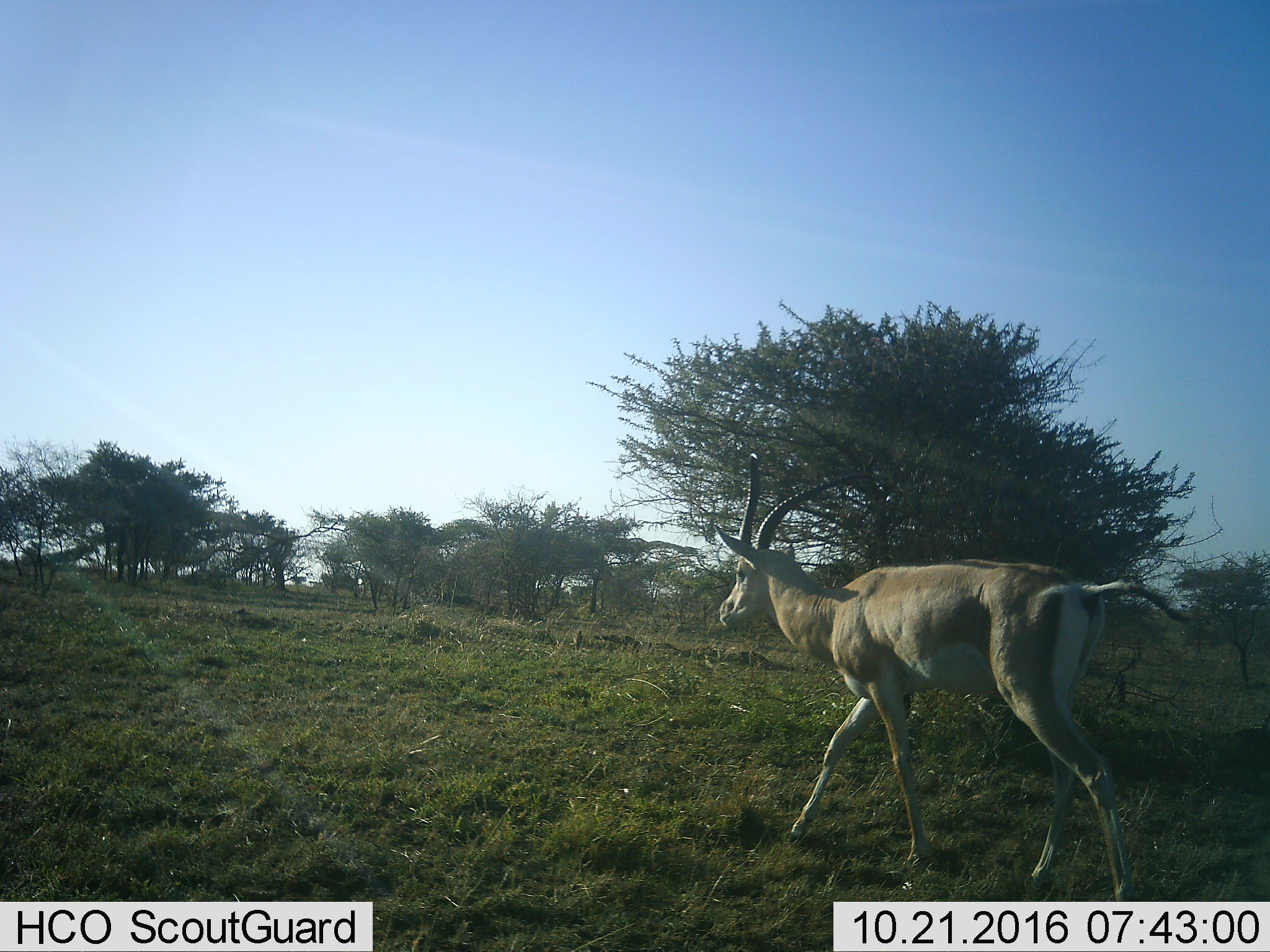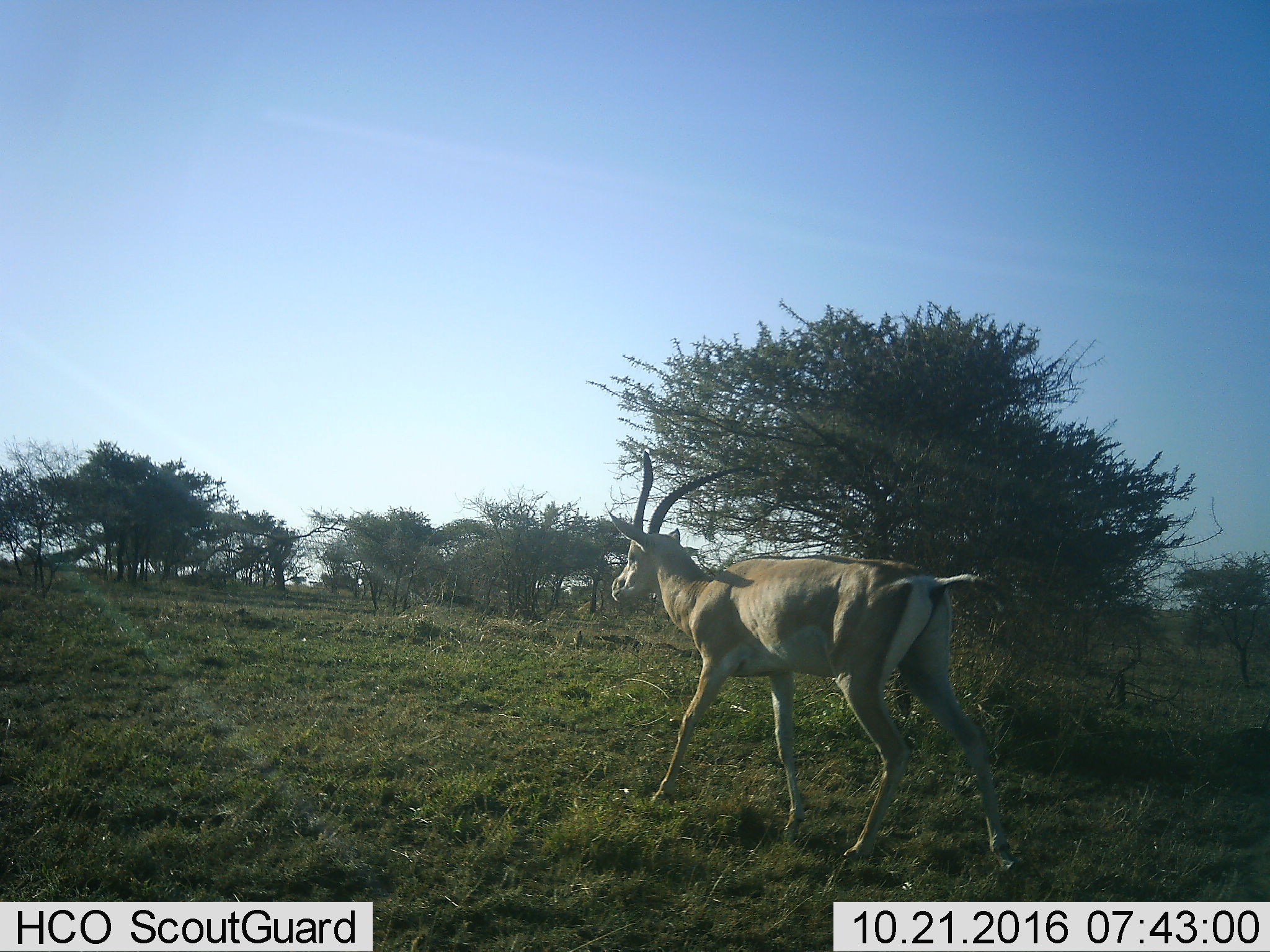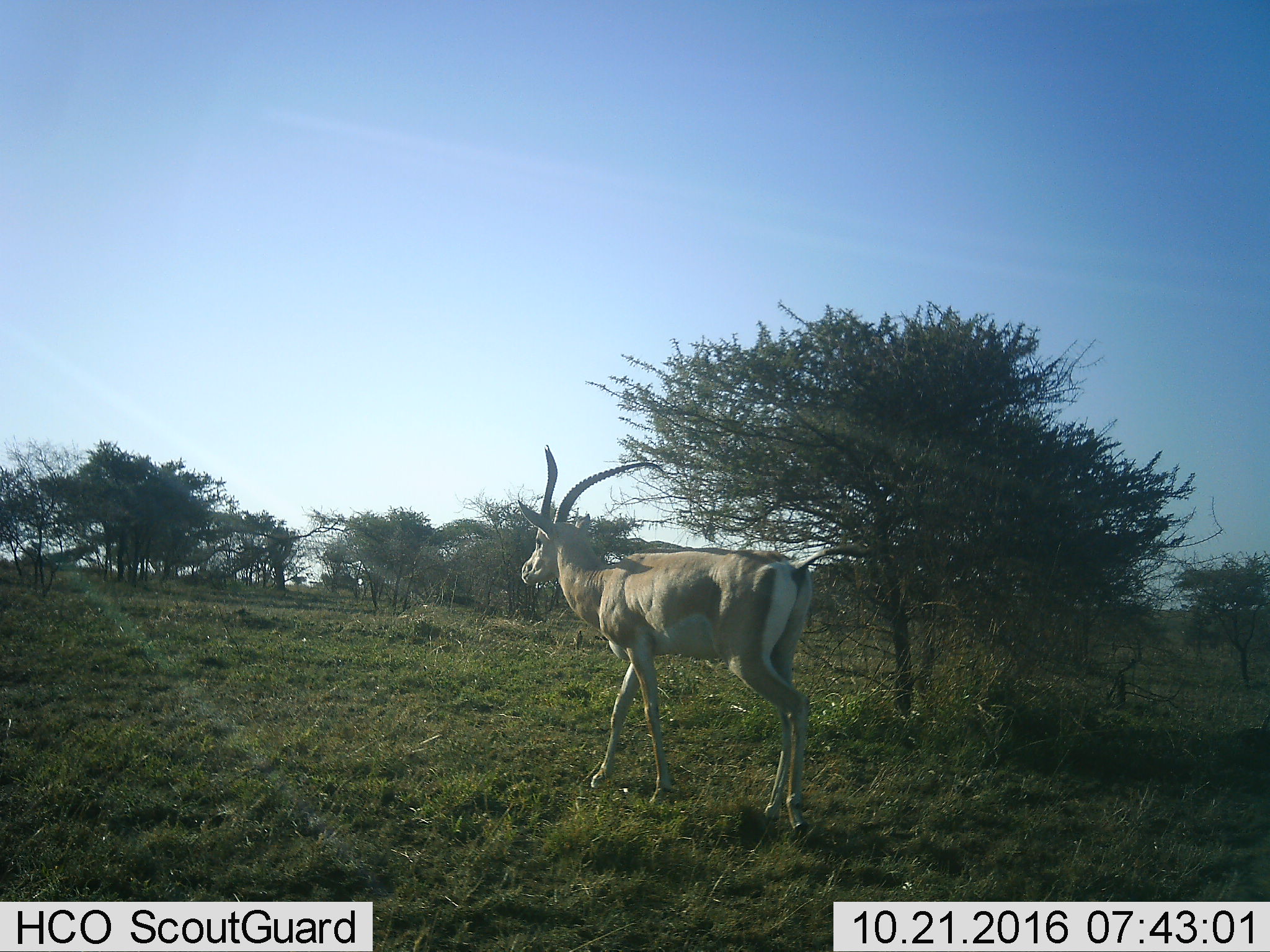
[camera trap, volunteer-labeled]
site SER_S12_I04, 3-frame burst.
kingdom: Animalia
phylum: Chordata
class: Mammalia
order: Artiodactyla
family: Bovidae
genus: Nanger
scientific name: Nanger granti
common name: grant's gazelle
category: gazellegrants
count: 1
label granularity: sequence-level